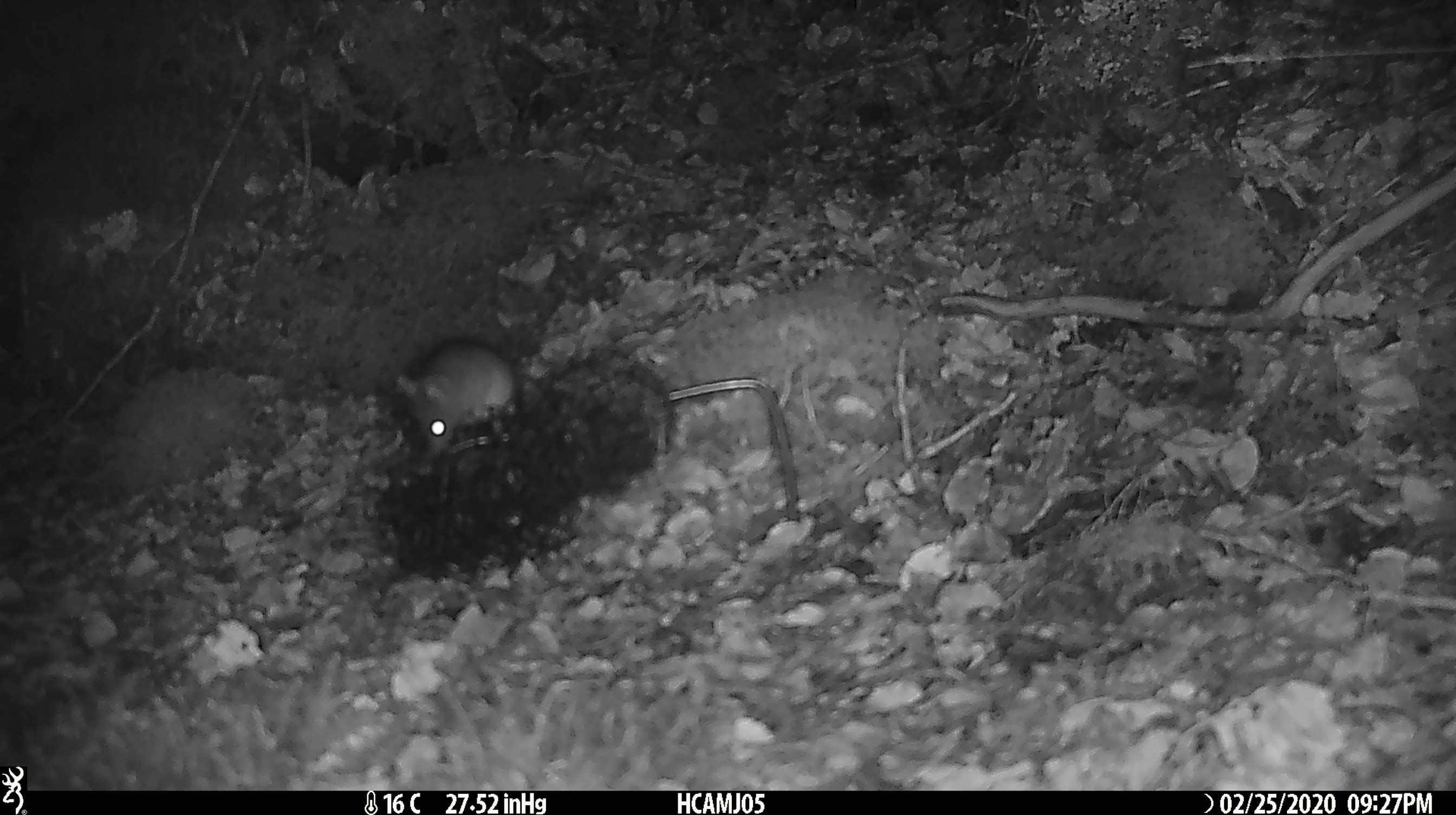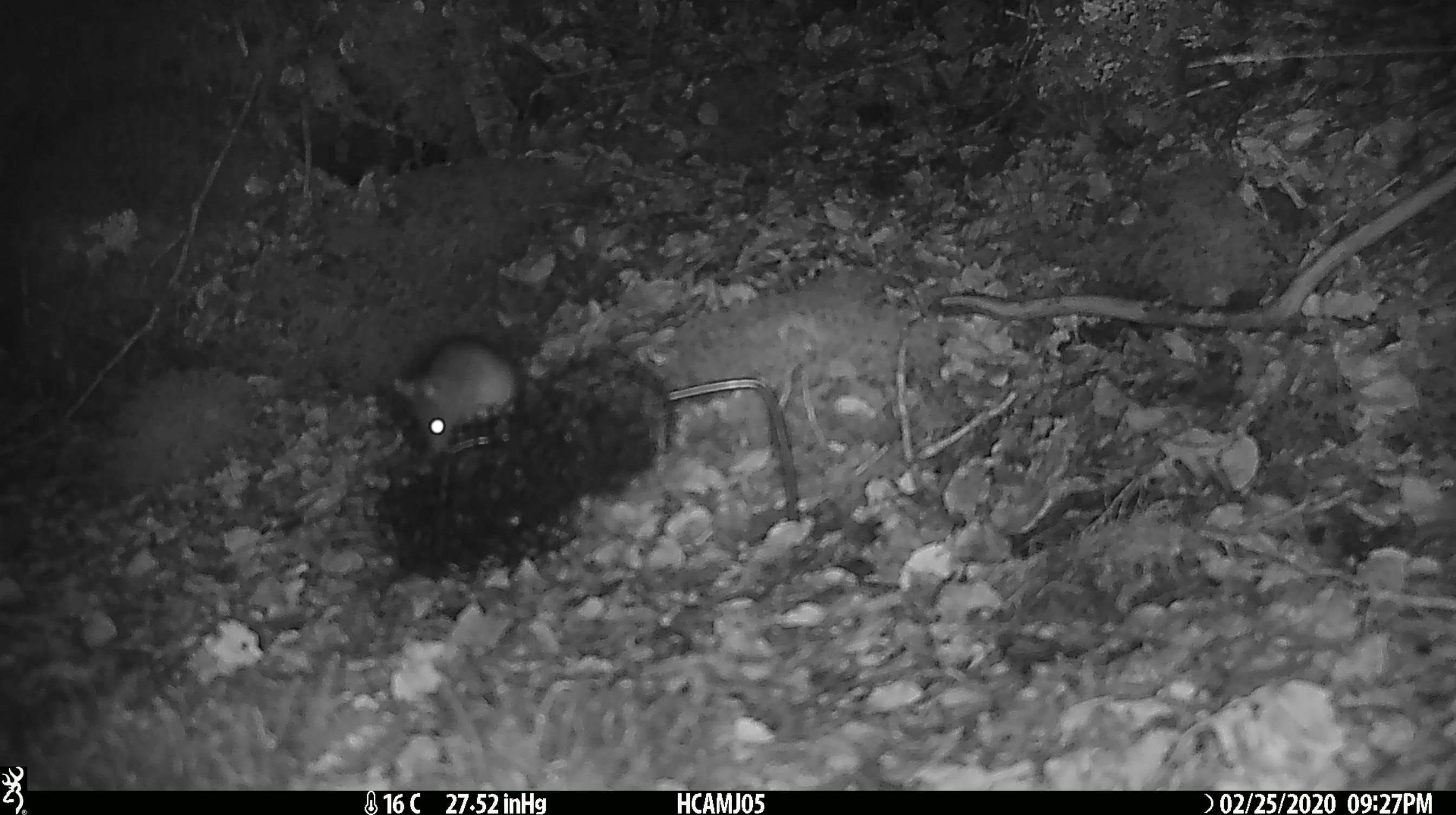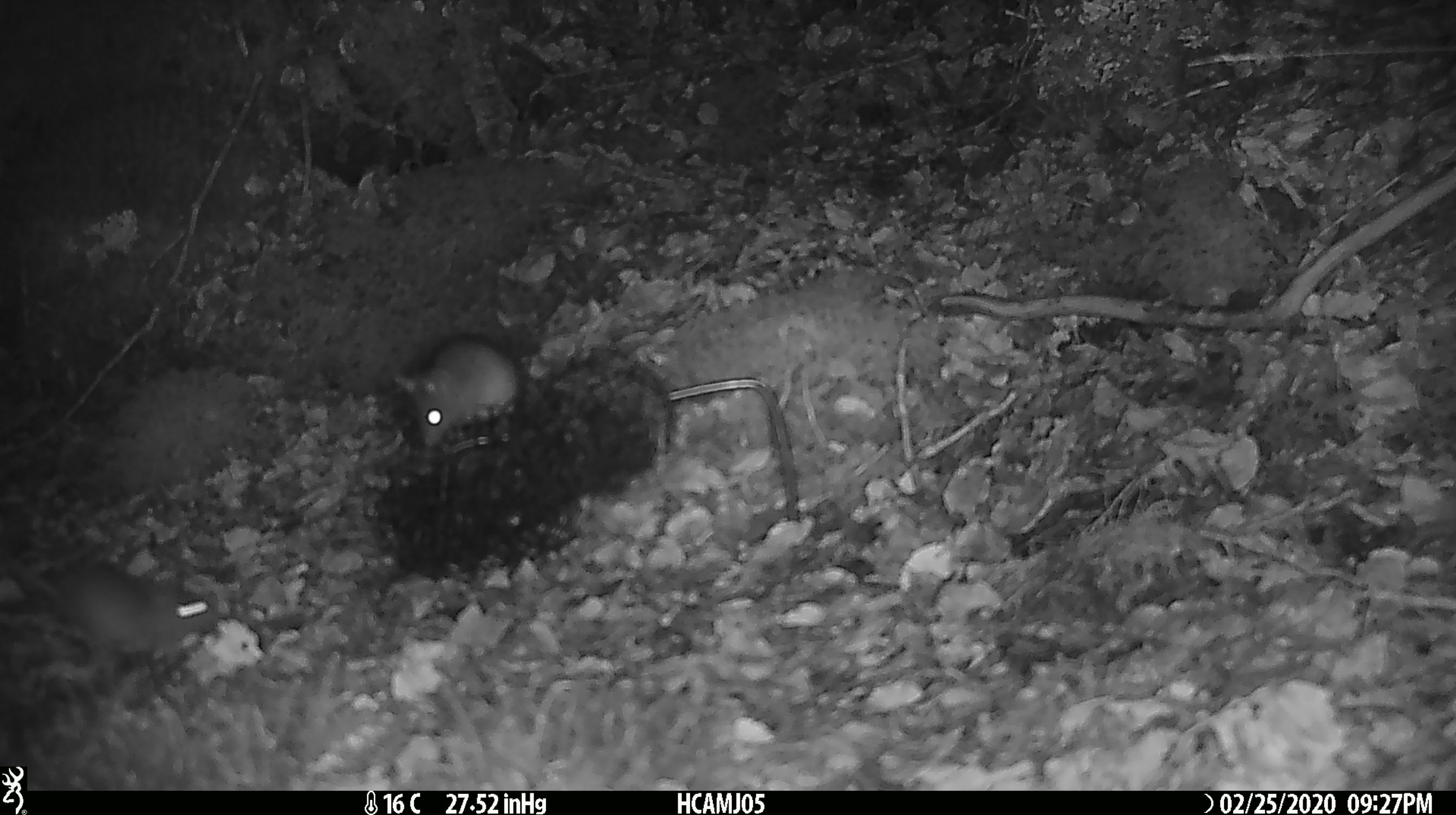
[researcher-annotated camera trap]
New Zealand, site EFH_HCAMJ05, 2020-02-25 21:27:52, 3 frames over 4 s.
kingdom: Animalia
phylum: Chordata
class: Mammalia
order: Rodentia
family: Muridae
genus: Mus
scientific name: Mus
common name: mouse